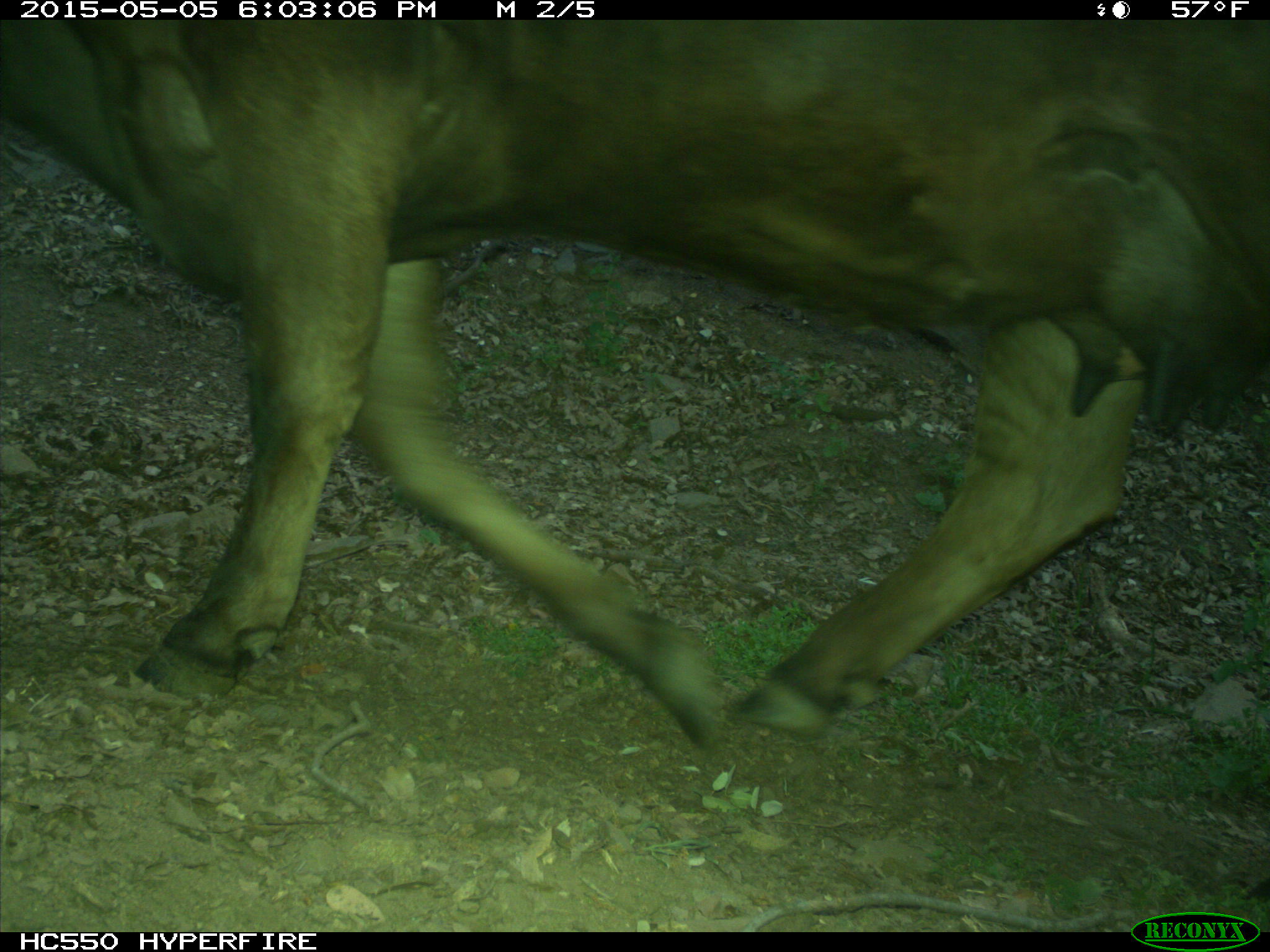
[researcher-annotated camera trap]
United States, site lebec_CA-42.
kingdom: Animalia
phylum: Chordata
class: Mammalia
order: Artiodactyla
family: Bovidae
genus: Bos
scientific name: Bos taurus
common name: domestic cow